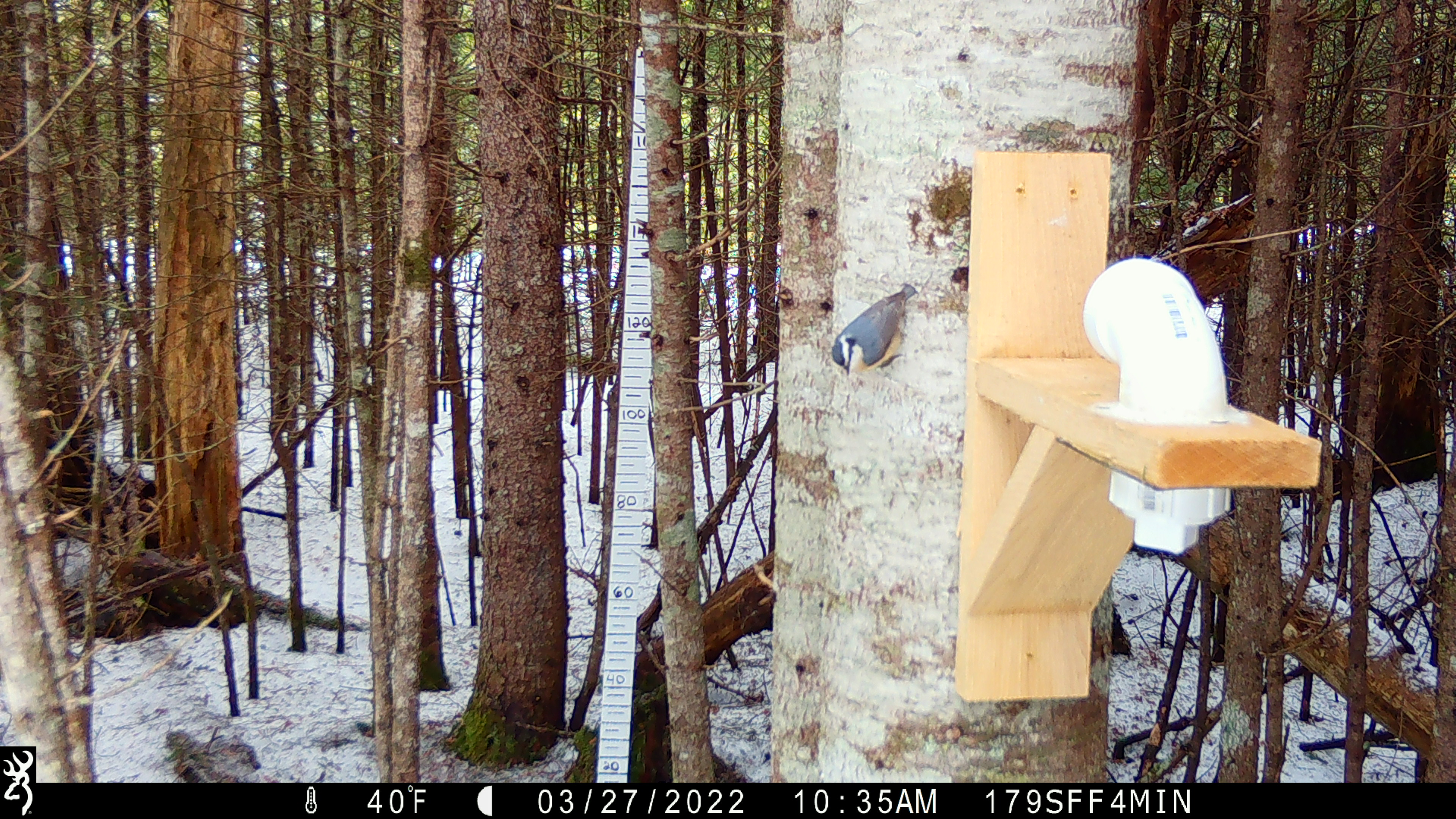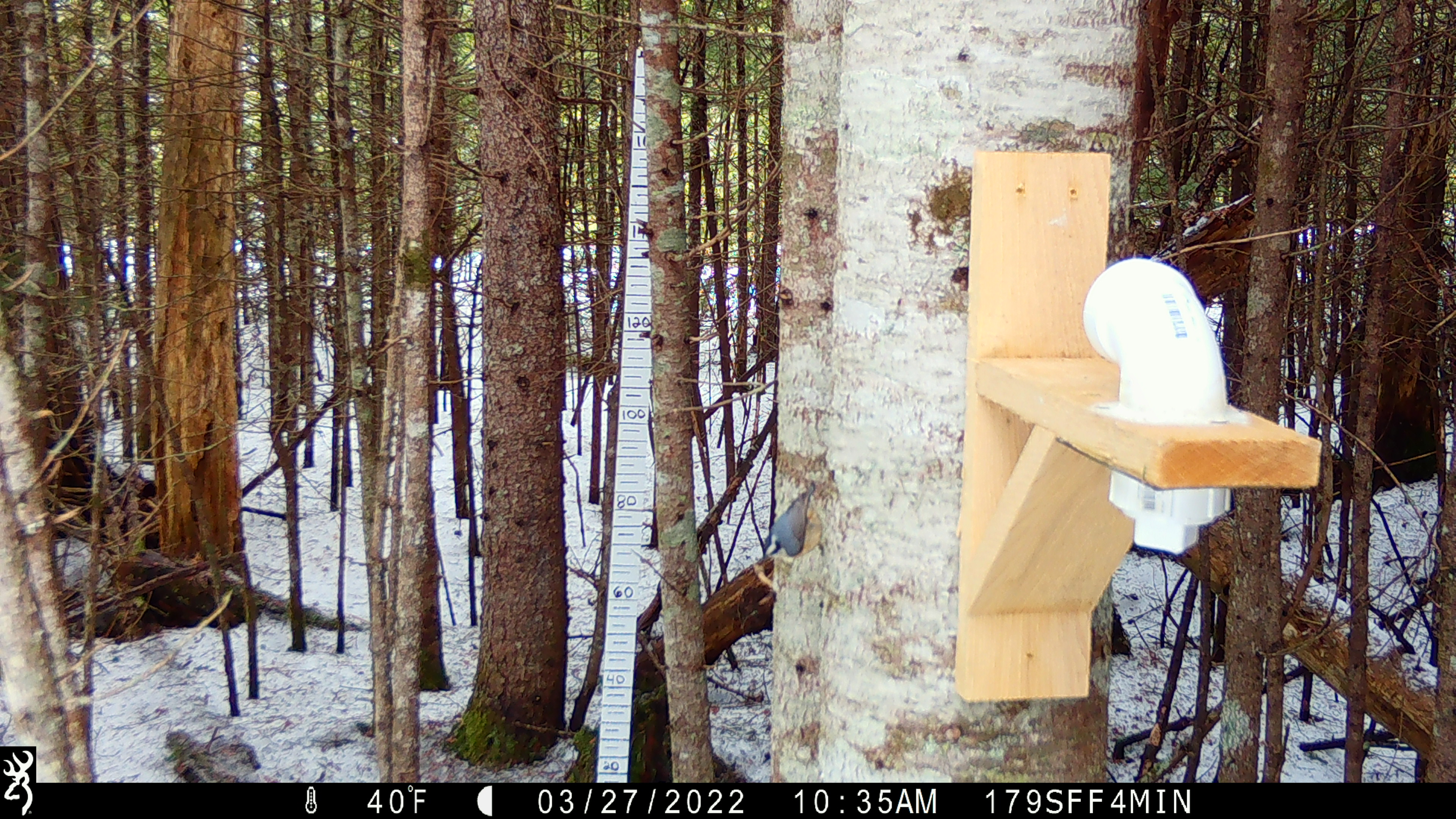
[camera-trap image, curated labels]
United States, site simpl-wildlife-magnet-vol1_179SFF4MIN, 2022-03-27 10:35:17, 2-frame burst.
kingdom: Animalia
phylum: Chordata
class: Aves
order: Passeriformes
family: Sittidae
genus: Sitta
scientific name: Sitta canadensis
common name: red-breasted nuthatch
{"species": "red-breasted nuthatch (Sitta canadensis)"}